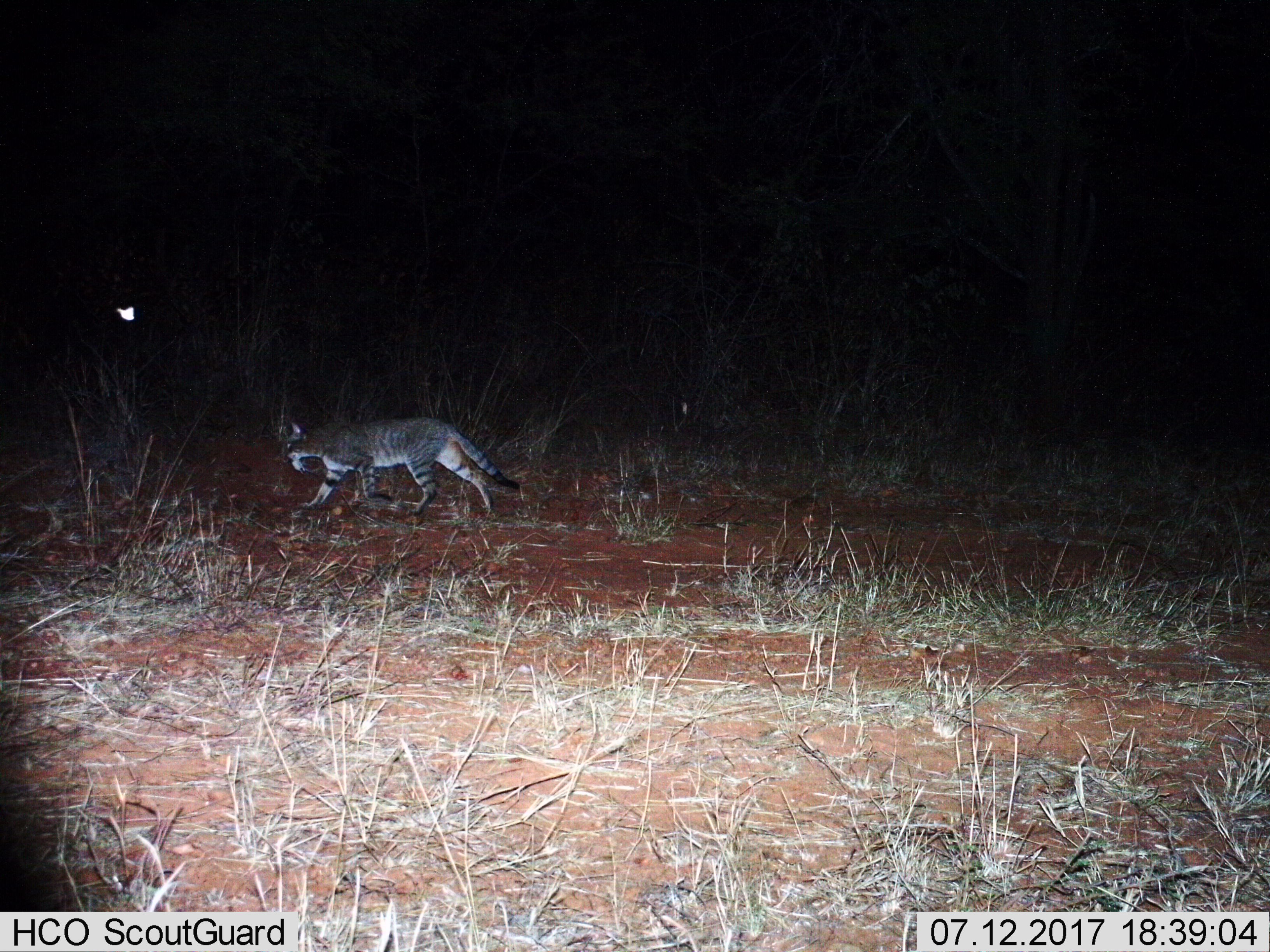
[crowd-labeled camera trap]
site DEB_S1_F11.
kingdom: Animalia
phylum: Chordata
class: Mammalia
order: Carnivora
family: Felidae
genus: Felis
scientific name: Felis lybica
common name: african wild cat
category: africanwildcat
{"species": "africanwildcat (african wild cat) (Felis lybica)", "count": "1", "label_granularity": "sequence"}